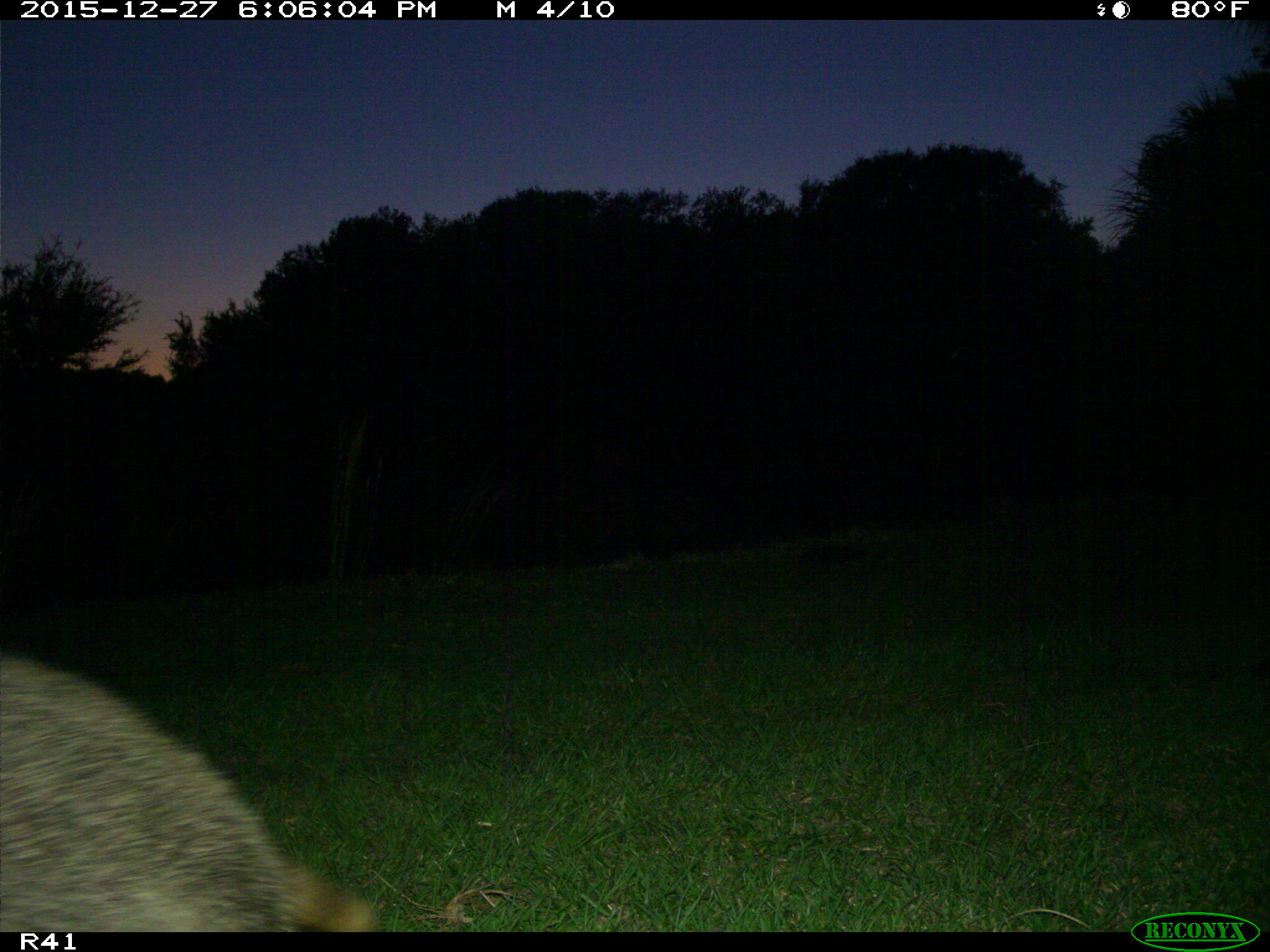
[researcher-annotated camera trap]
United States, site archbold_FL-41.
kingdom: Animalia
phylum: Chordata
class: Mammalia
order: Carnivora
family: Procyonidae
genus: Procyon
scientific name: Procyon lotor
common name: common raccoon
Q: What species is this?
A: Procyon lotor (common raccoon).